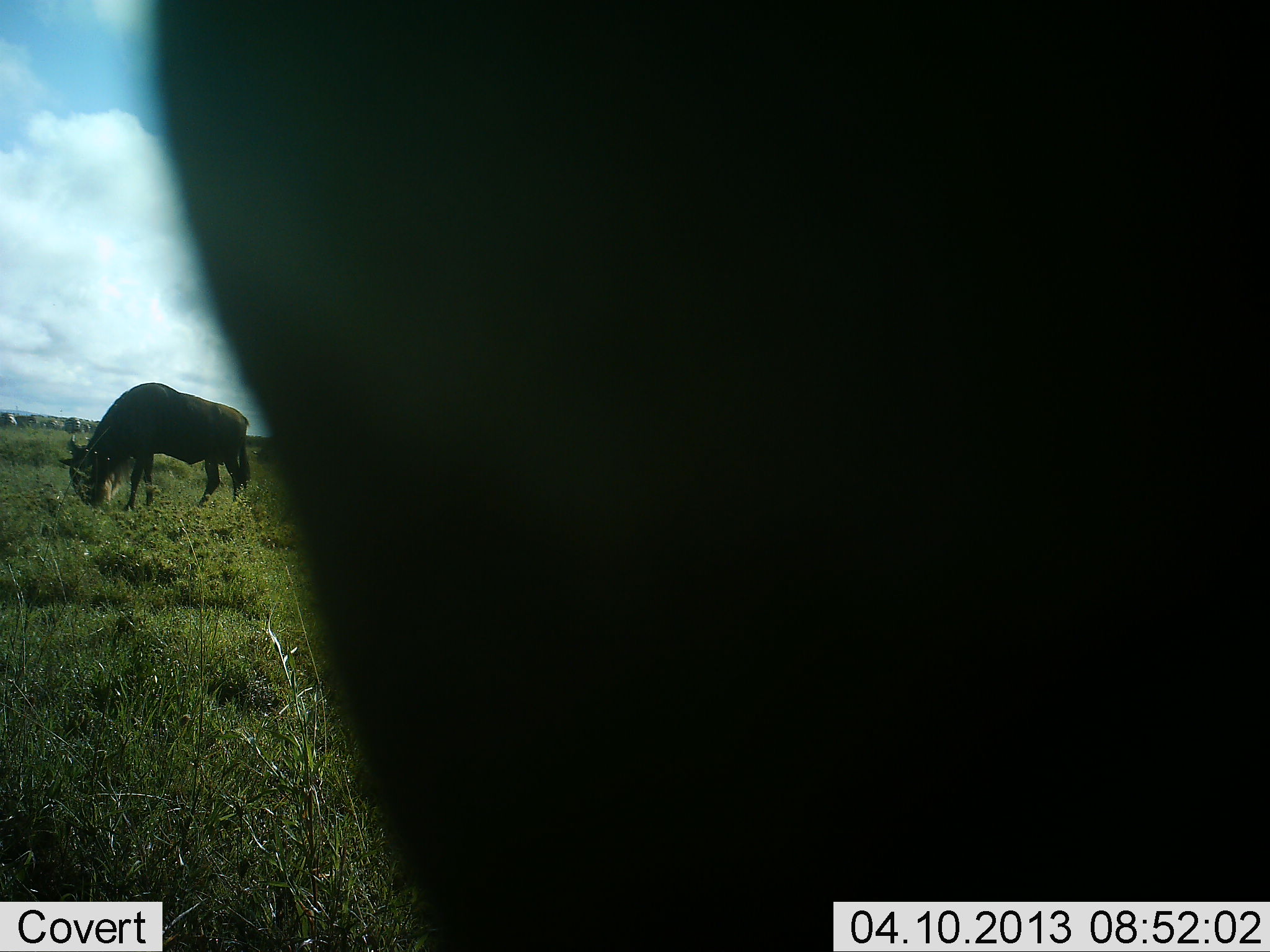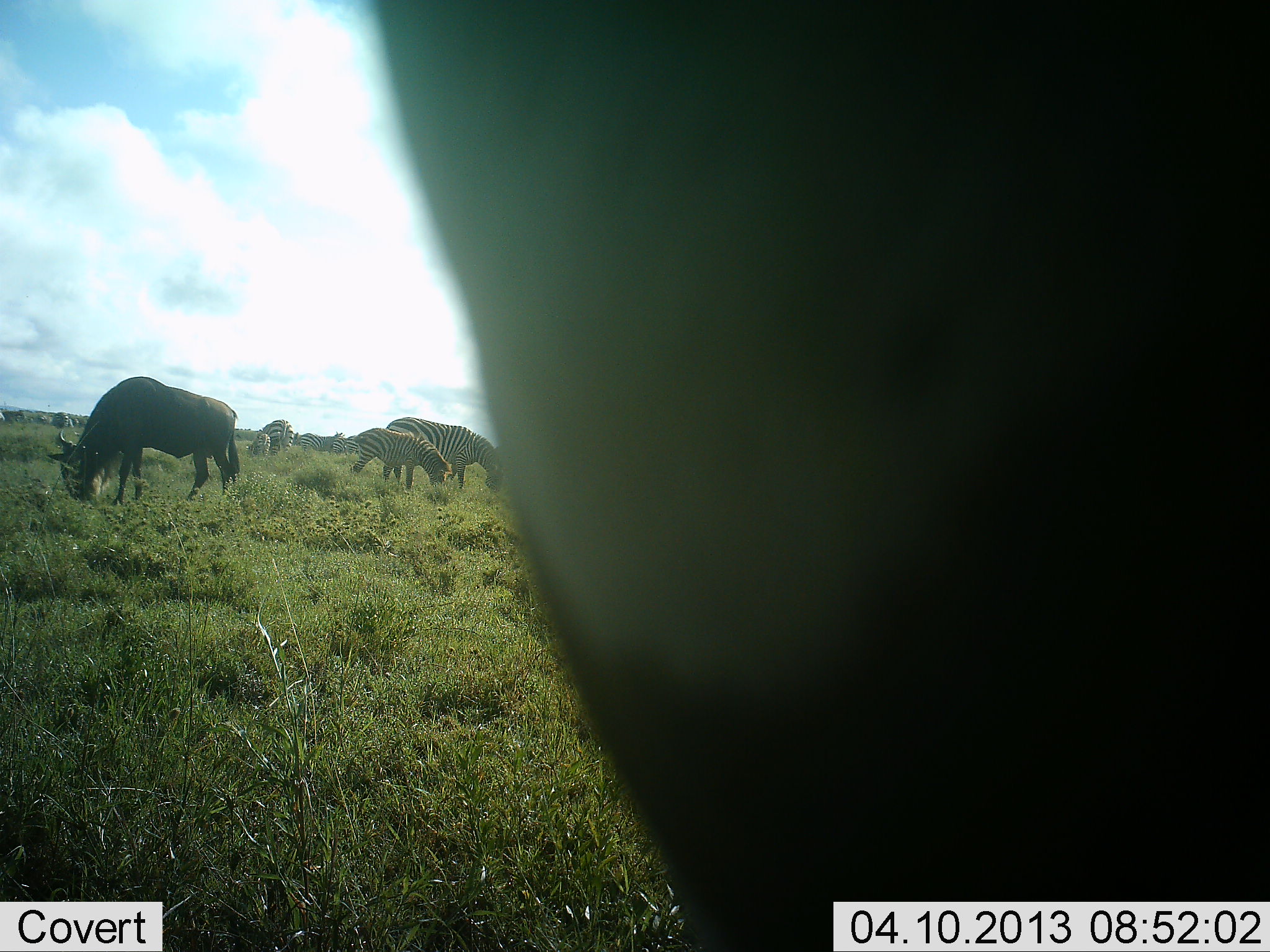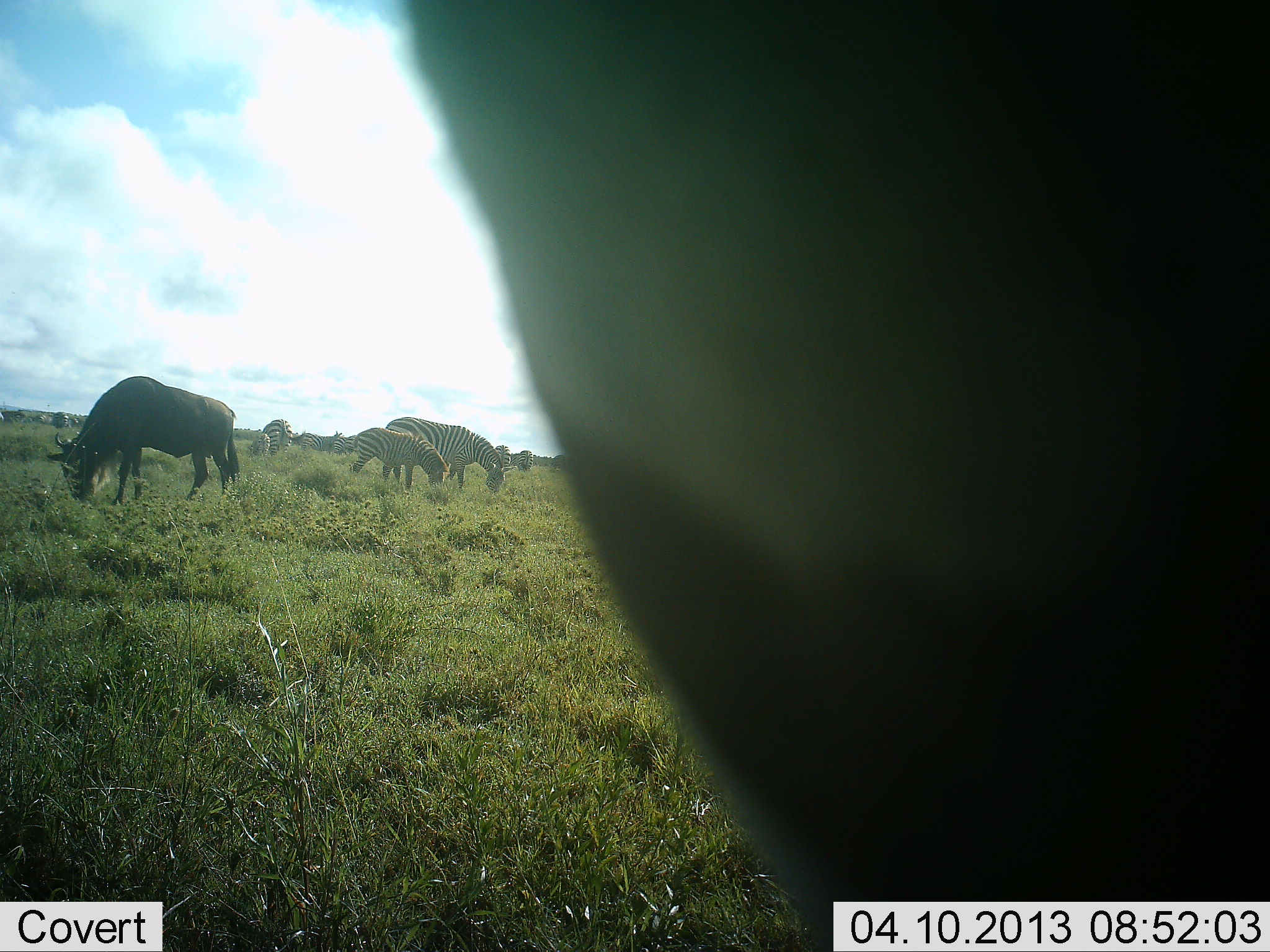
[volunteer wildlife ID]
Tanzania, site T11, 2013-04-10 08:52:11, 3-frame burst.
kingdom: Animalia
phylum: Chordata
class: Mammalia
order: Artiodactyla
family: Bovidae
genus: Connochaetes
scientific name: Connochaetes taurinus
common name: blue wildebeest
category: wildebeest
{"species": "wildebeest (blue wildebeest) (Connochaetes taurinus)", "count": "2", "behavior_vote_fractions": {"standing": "45%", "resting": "0%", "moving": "5%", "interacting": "0%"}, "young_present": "0%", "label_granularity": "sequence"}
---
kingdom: Animalia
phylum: Chordata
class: Mammalia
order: Perissodactyla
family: Equidae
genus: Equus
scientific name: Equus quagga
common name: plains zebra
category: zebra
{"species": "zebra (plains zebra) (Equus quagga)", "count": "4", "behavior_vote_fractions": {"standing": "26%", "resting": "0%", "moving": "4%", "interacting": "0%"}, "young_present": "56%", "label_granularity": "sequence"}